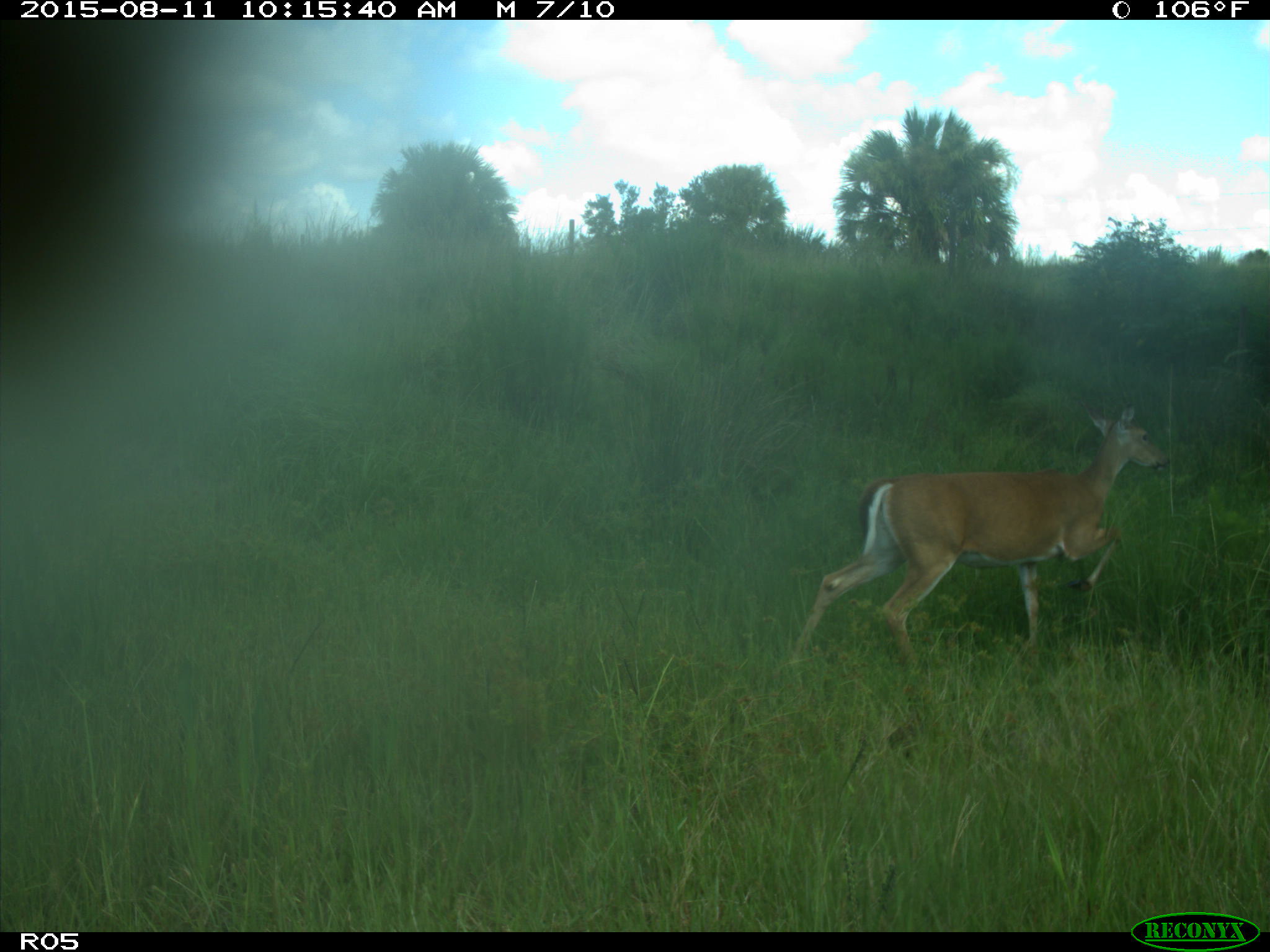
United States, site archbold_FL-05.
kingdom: Animalia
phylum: Chordata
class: Mammalia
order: Artiodactyla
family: Cervidae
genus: Odocoileus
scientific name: Odocoileus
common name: deer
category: unidentified deer